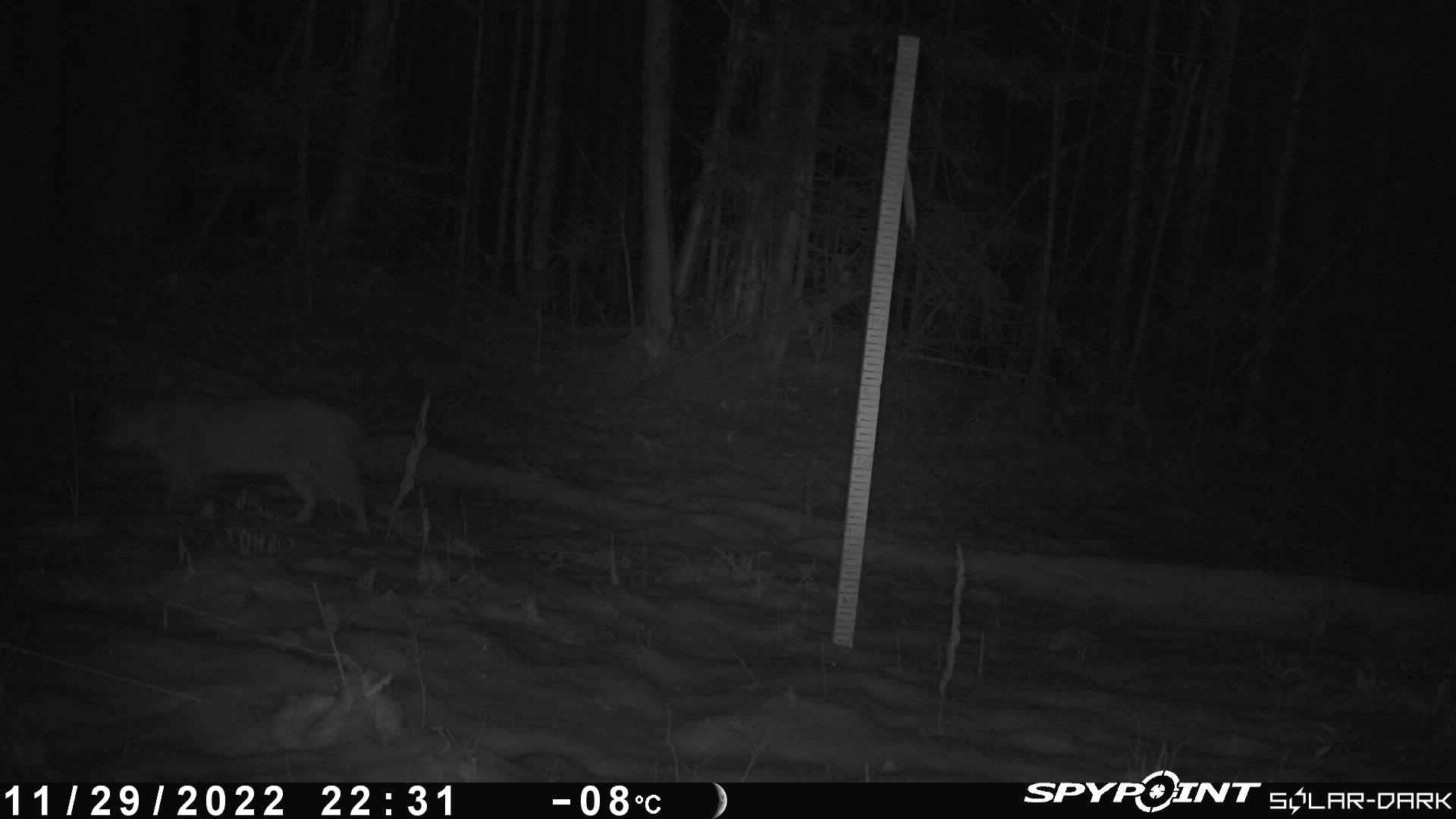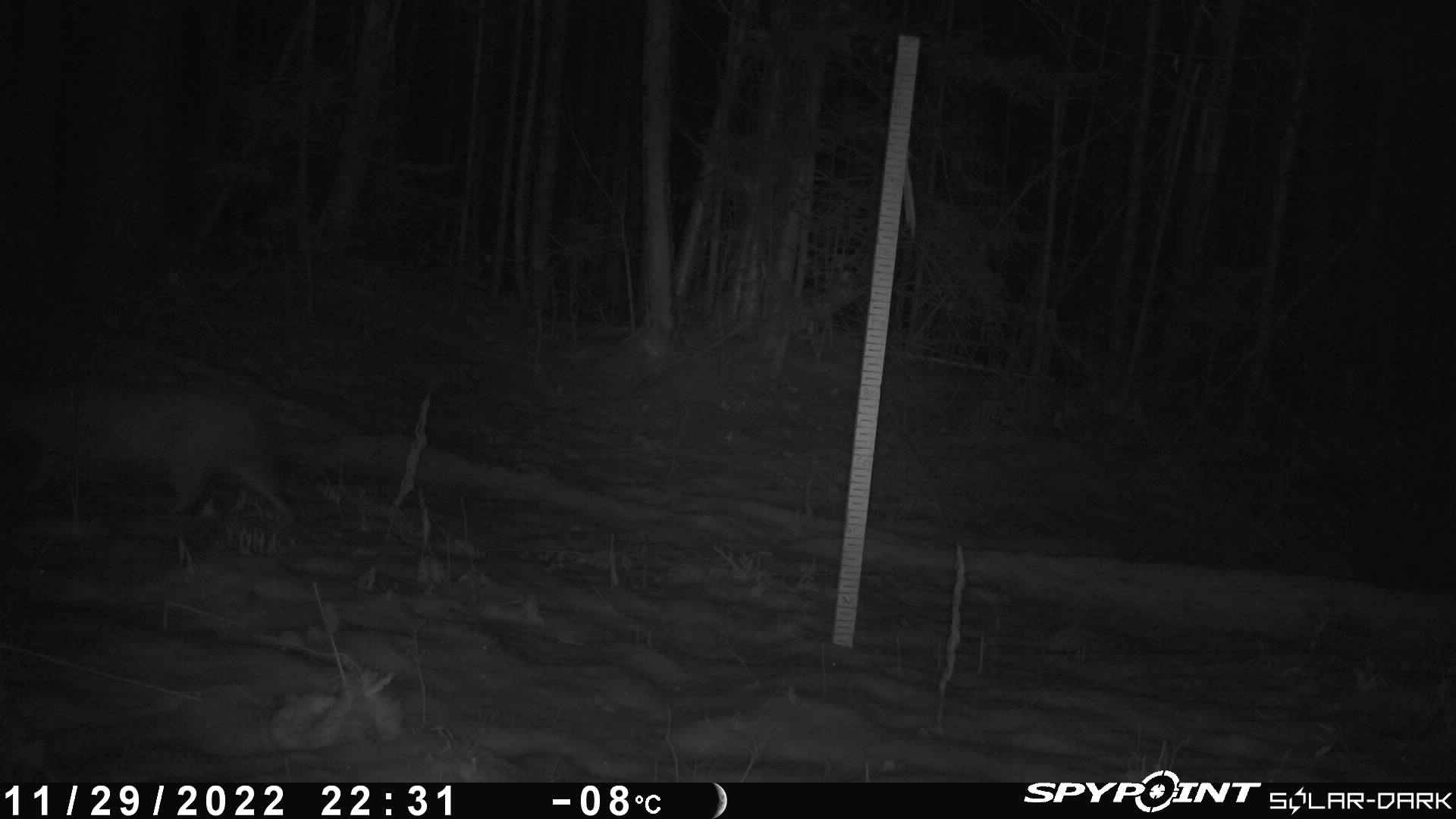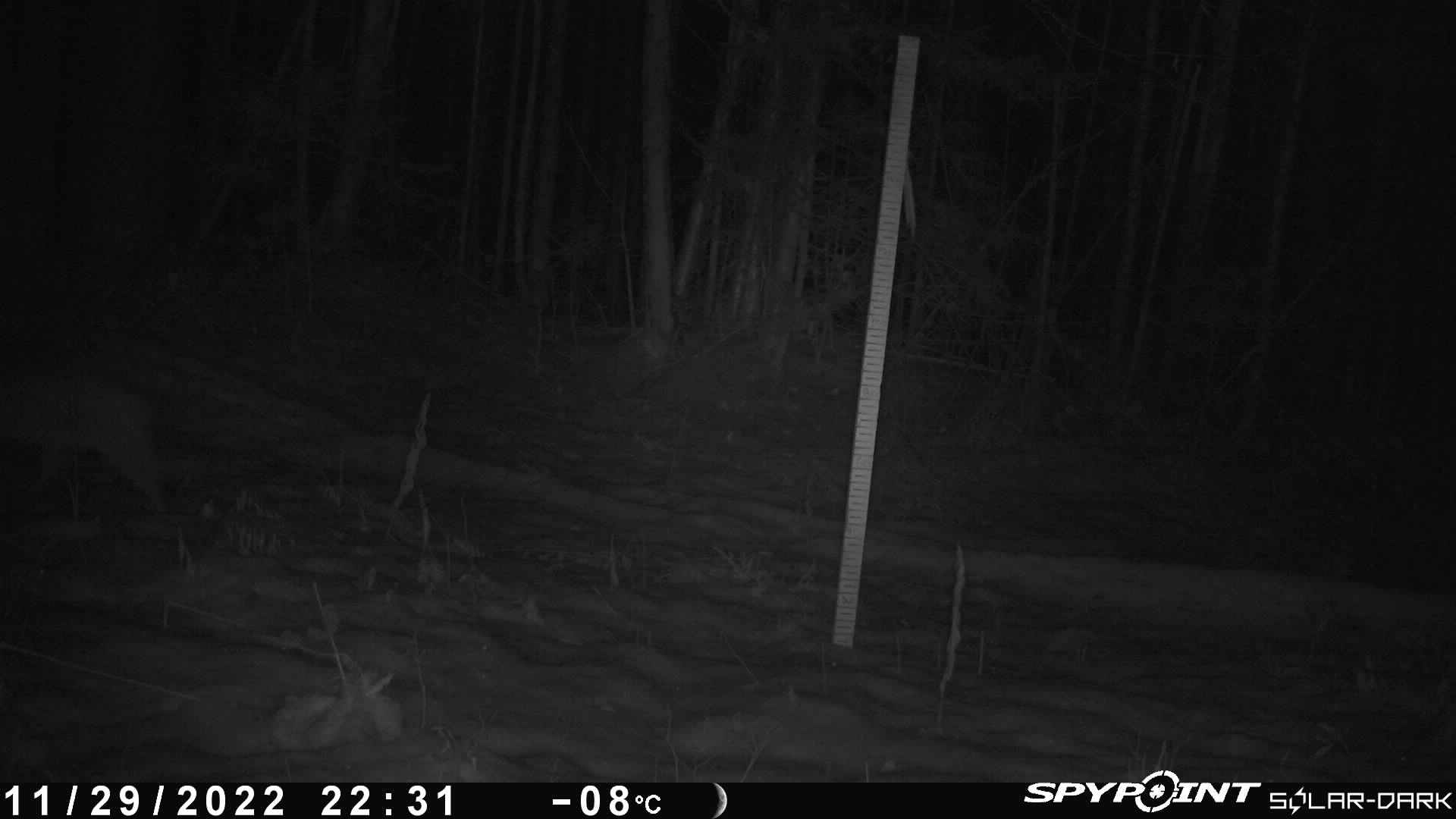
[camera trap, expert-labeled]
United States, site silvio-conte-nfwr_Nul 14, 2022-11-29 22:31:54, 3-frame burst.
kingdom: Animalia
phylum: Chordata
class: Mammalia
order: Carnivora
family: Felidae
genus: Lynx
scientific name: Lynx rufus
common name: bobcat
Bobcat (Lynx rufus).